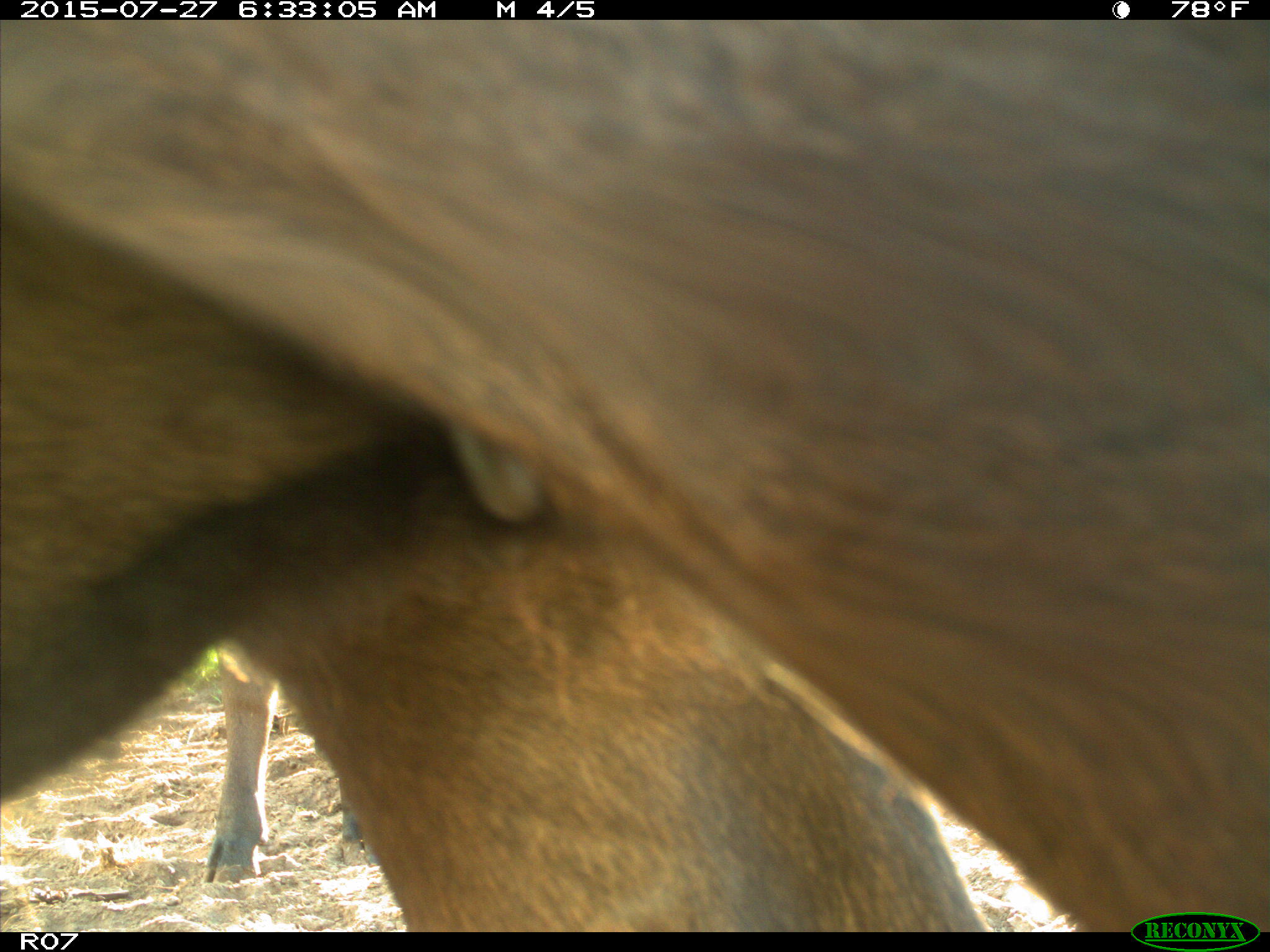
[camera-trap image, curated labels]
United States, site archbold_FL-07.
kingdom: Animalia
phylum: Chordata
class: Mammalia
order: Artiodactyla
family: Bovidae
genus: Bos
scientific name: Bos taurus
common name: domestic cow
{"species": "Bos taurus (domestic cow)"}